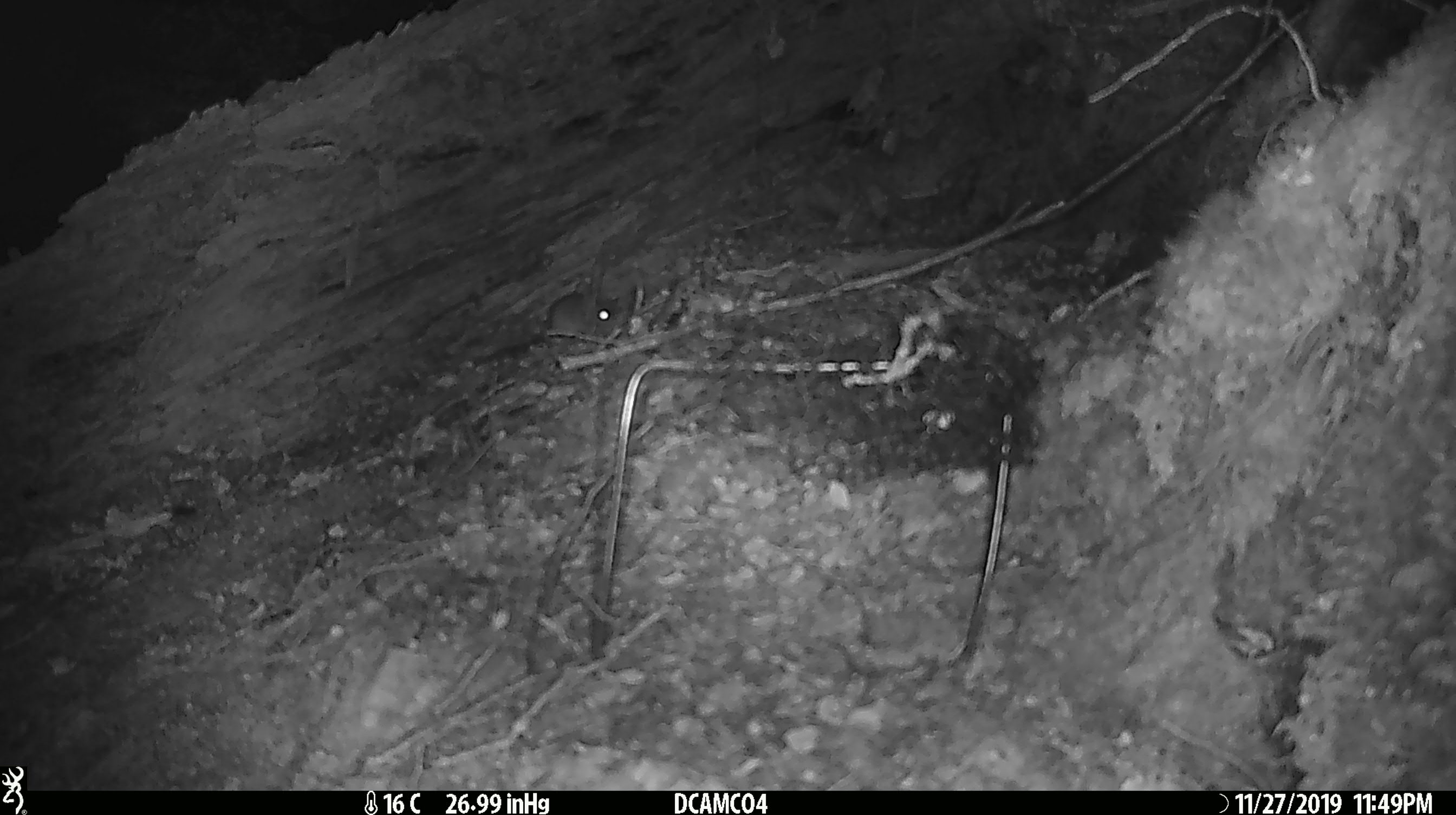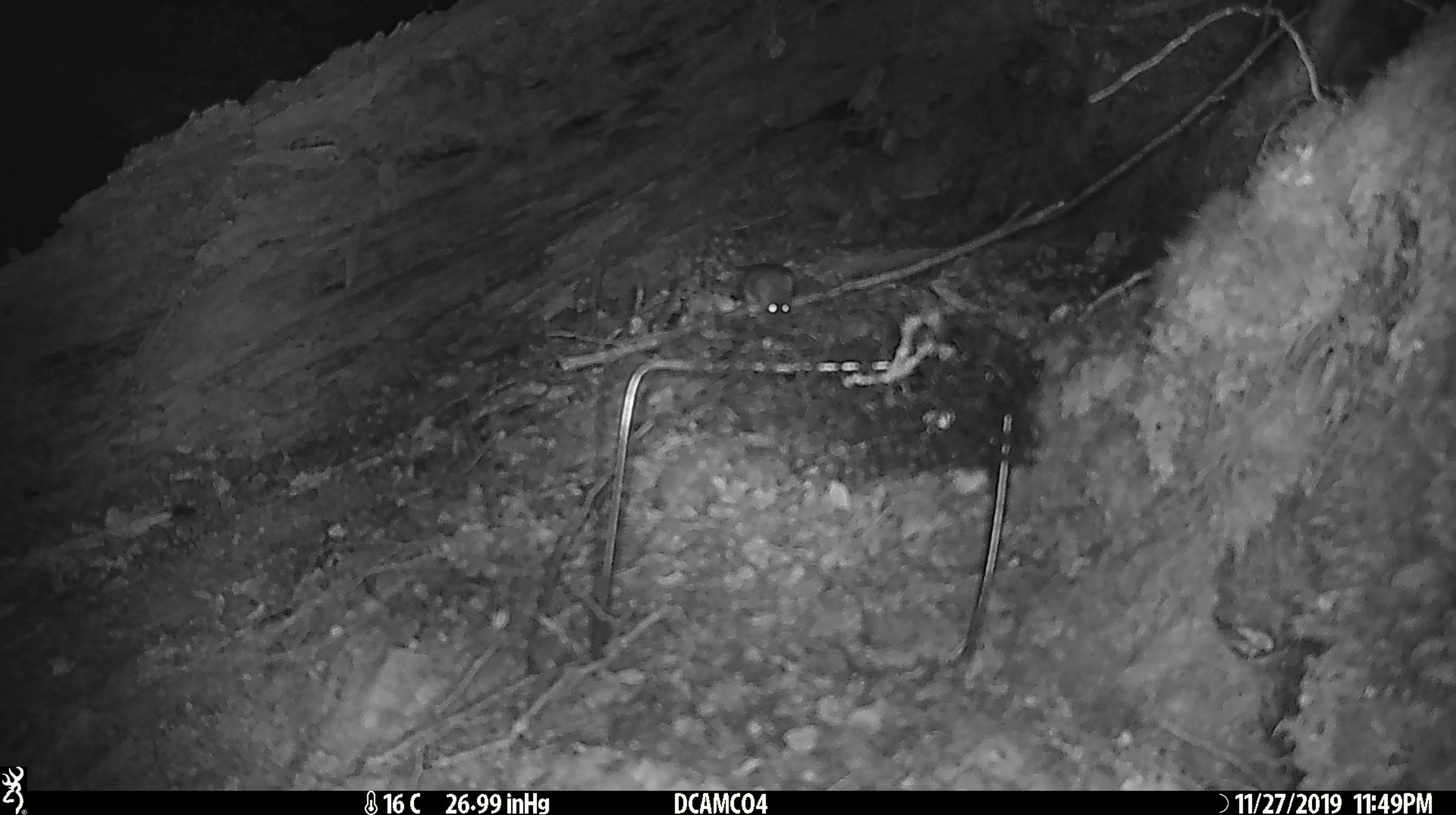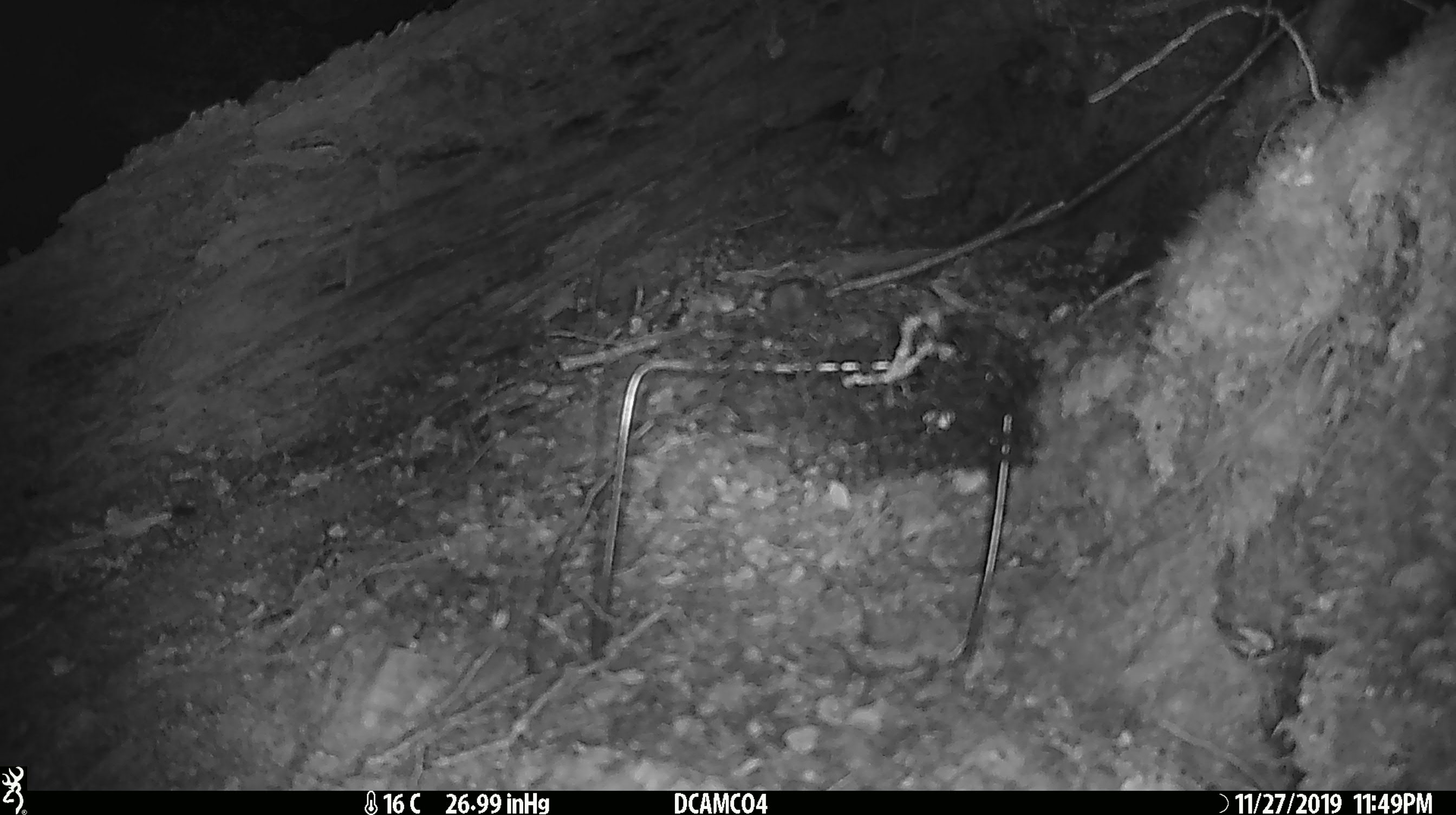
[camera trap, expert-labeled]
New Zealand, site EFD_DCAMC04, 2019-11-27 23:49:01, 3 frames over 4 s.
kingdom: Animalia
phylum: Chordata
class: Mammalia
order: Rodentia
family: Muridae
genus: Mus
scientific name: Mus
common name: mouse